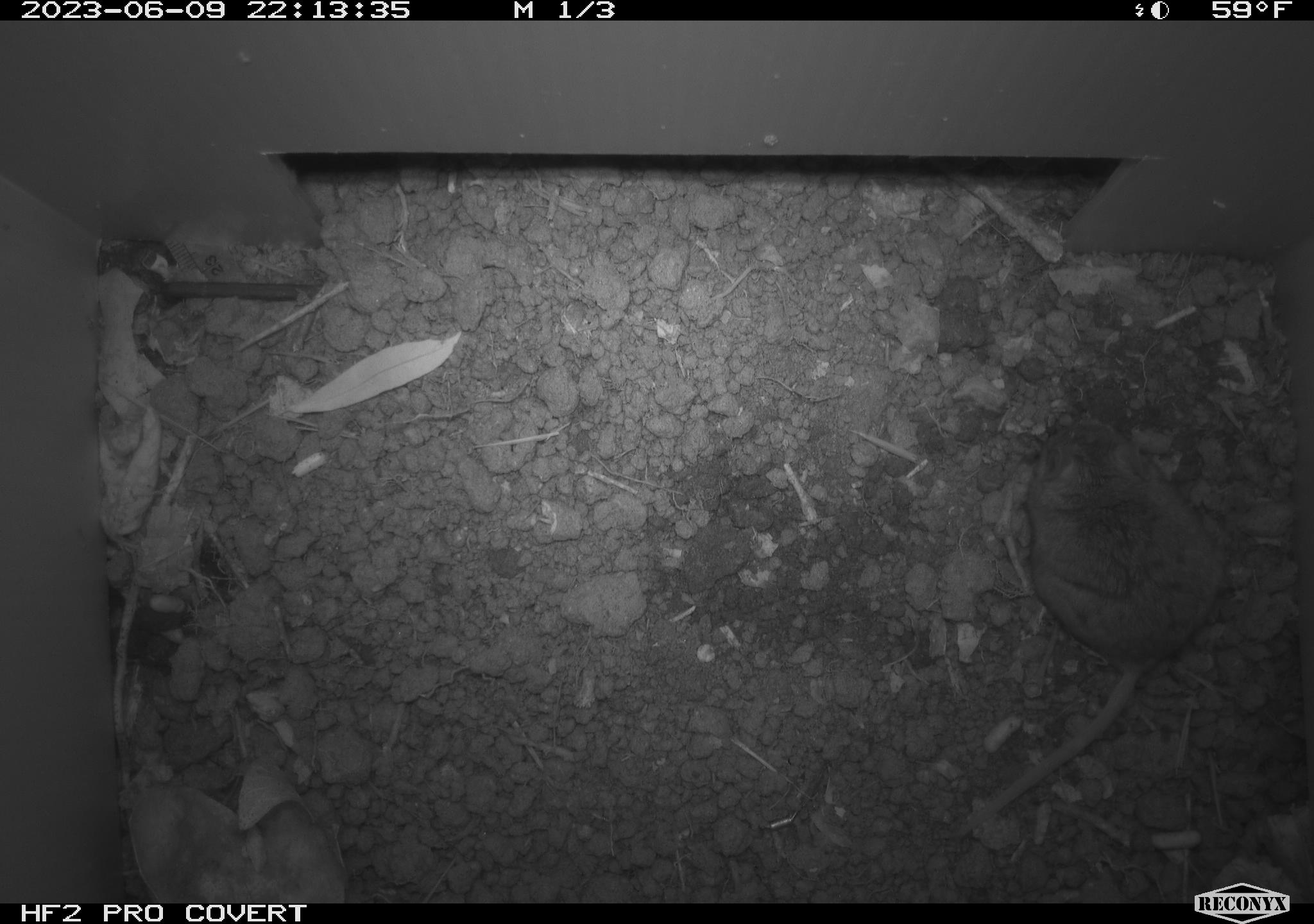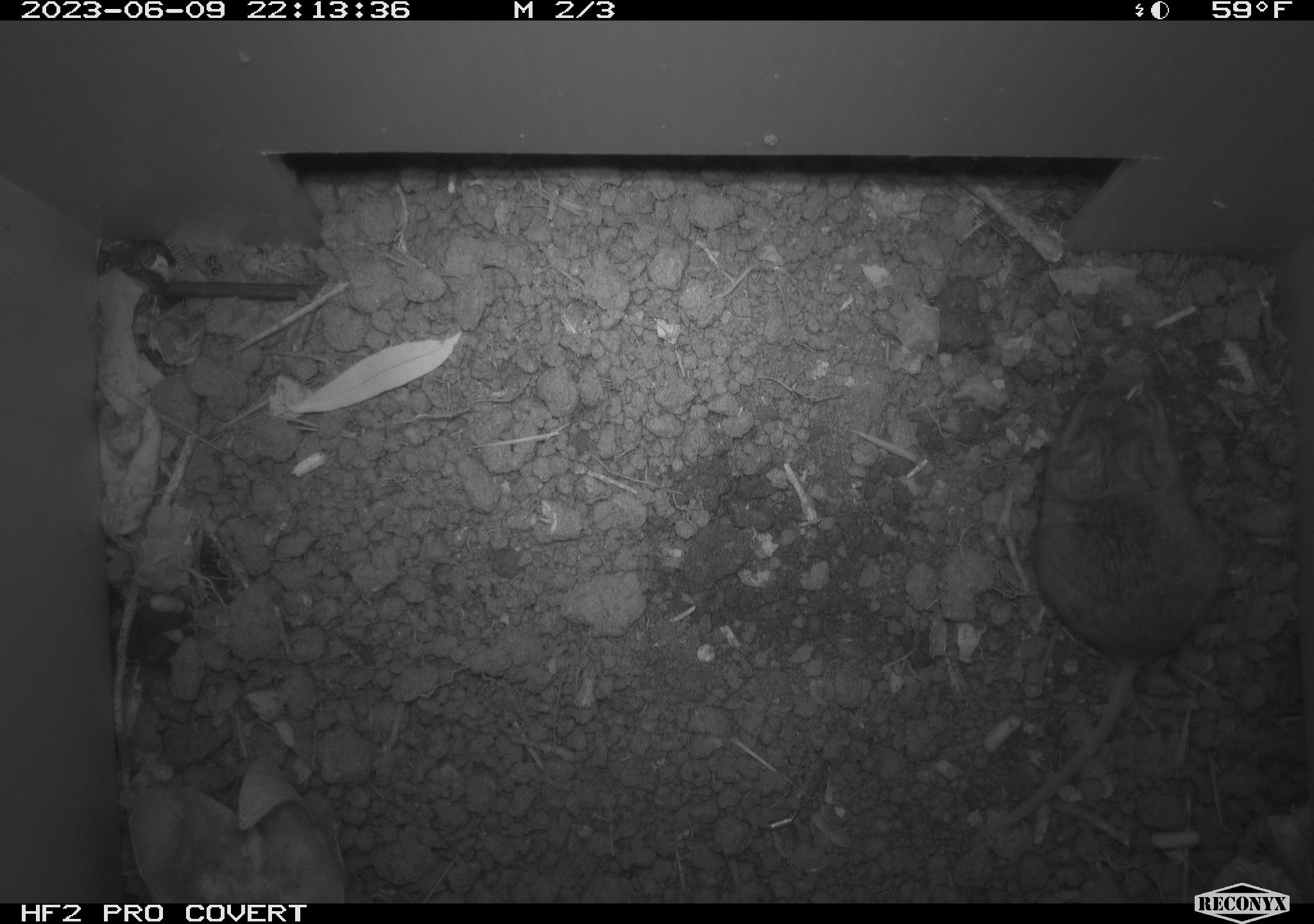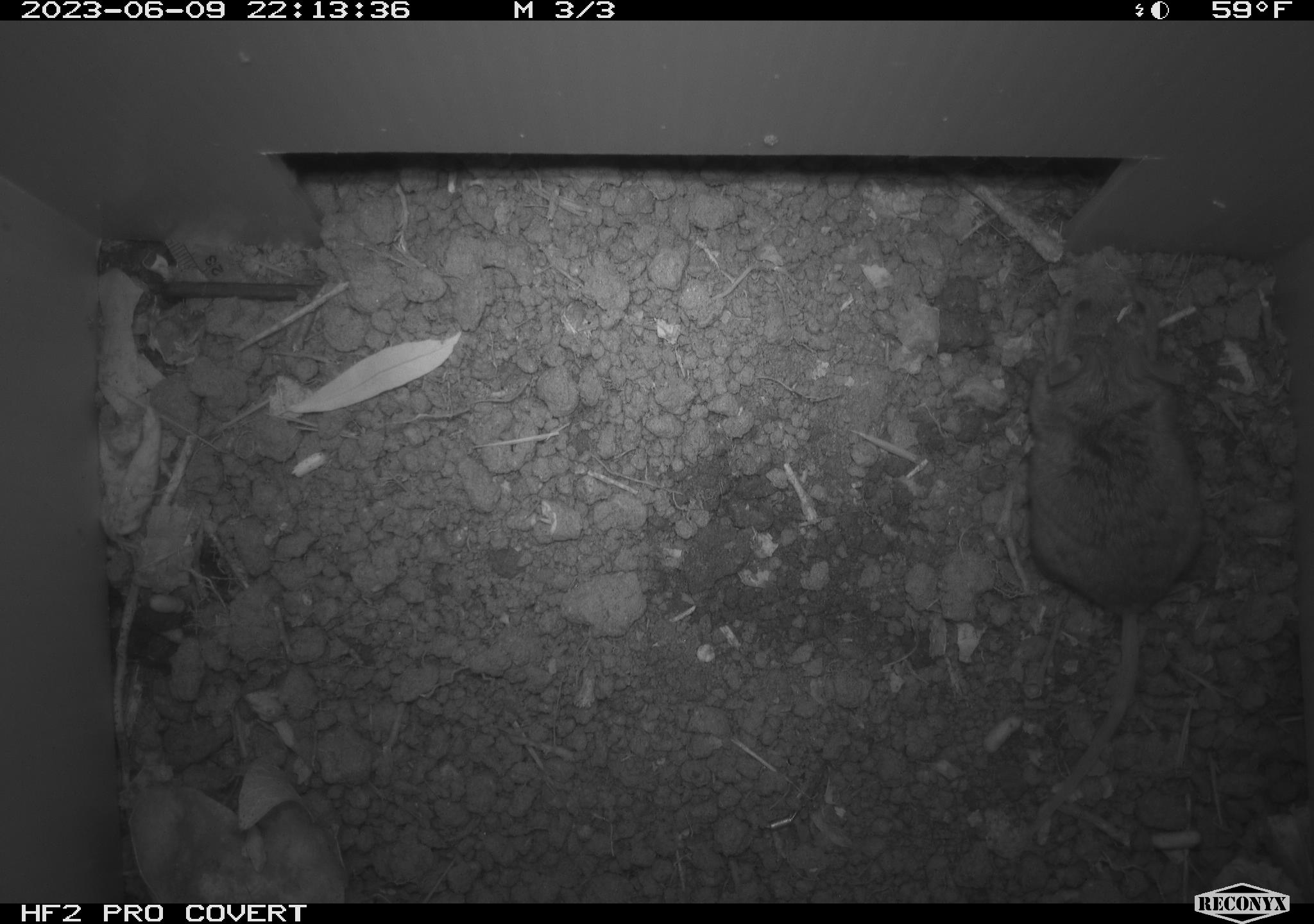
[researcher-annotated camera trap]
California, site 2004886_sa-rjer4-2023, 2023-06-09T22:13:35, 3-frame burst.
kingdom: Animalia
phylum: Chordata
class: Mammalia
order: Rodentia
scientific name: Rodentia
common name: mouse species